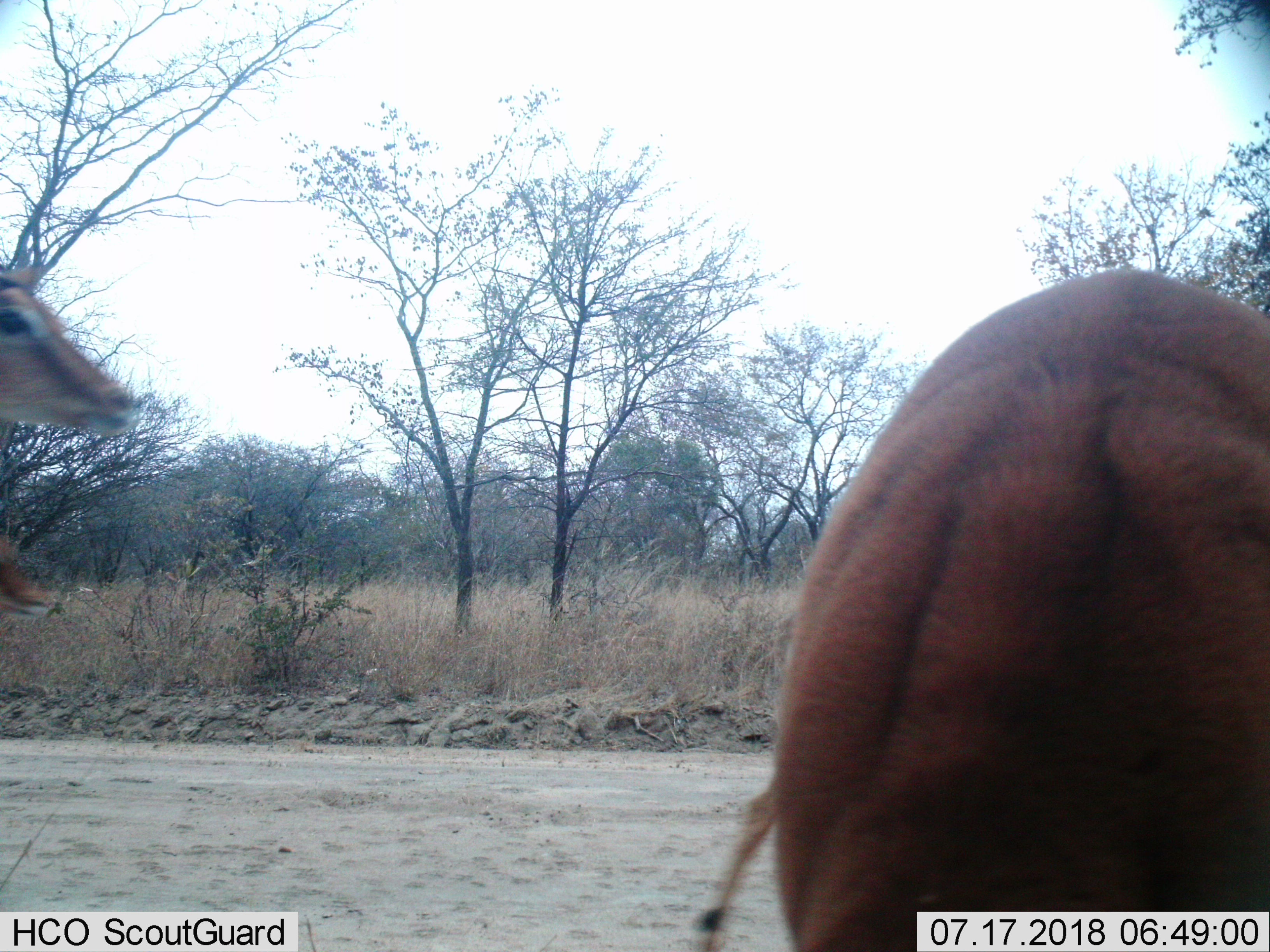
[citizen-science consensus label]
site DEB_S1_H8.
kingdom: Animalia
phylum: Chordata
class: Mammalia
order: Artiodactyla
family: Bovidae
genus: Aepyceros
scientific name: Aepyceros melampus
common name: impala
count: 3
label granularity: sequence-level